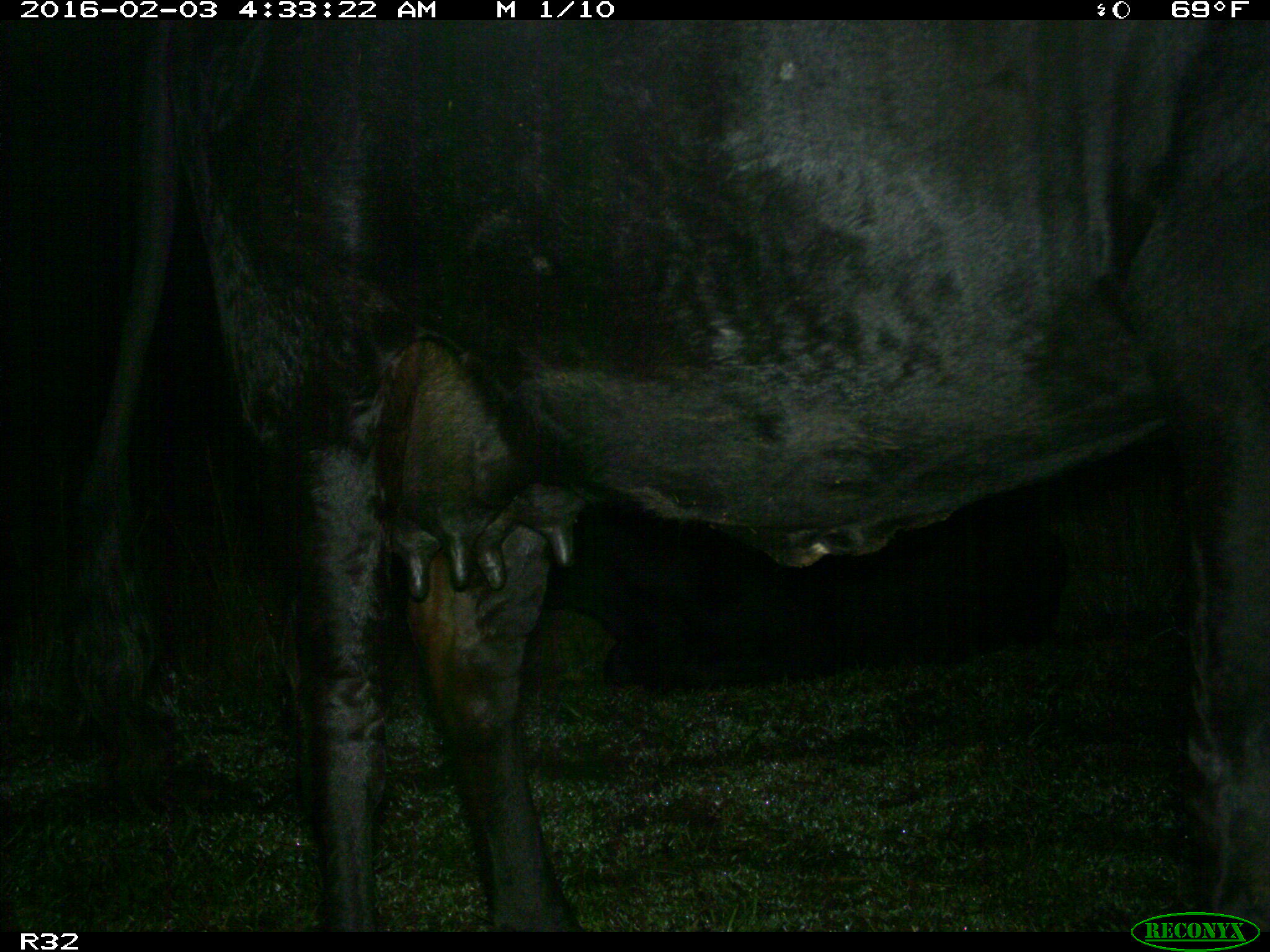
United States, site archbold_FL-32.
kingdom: Animalia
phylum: Chordata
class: Mammalia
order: Artiodactyla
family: Bovidae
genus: Bos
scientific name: Bos taurus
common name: domestic cow